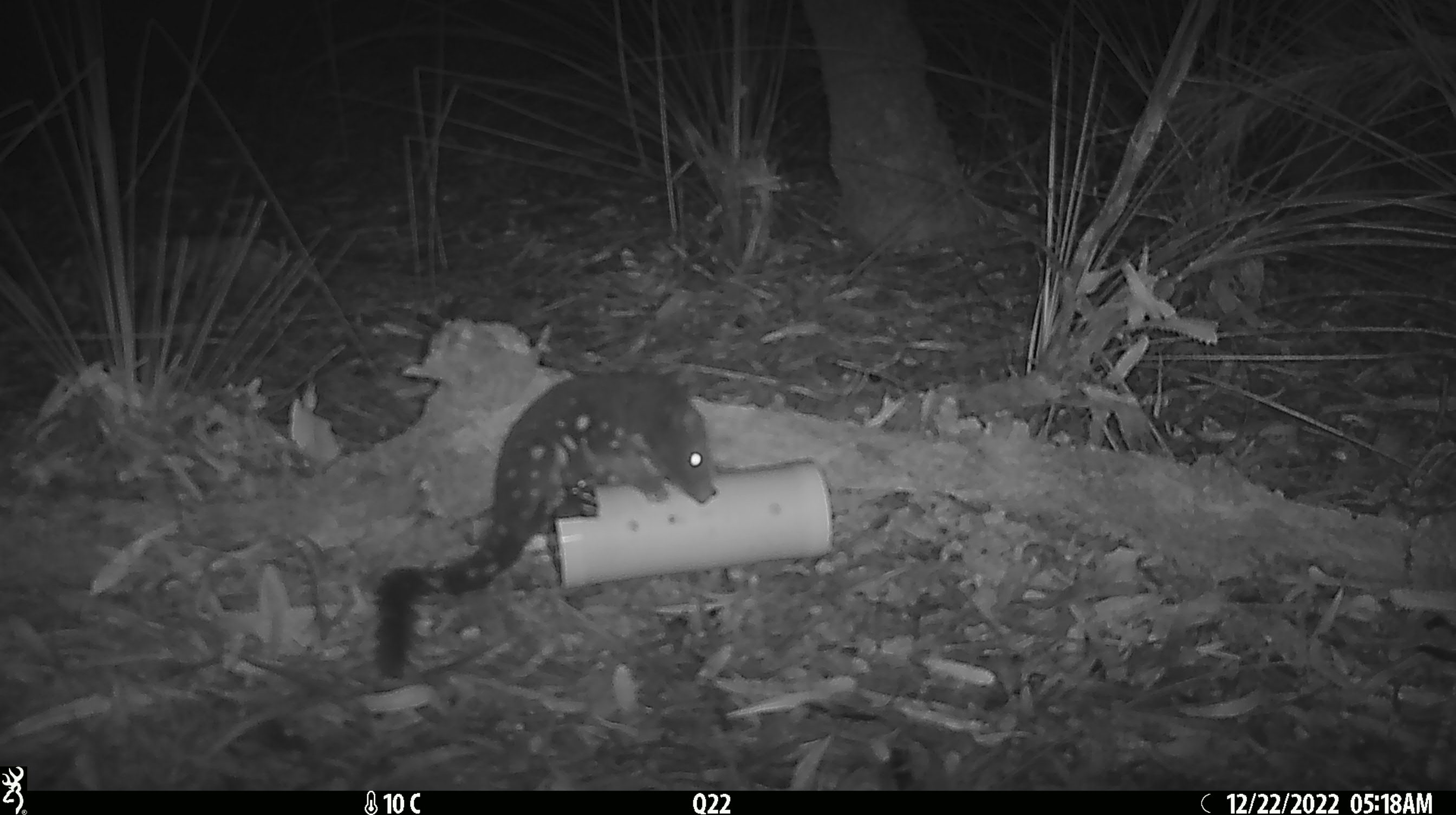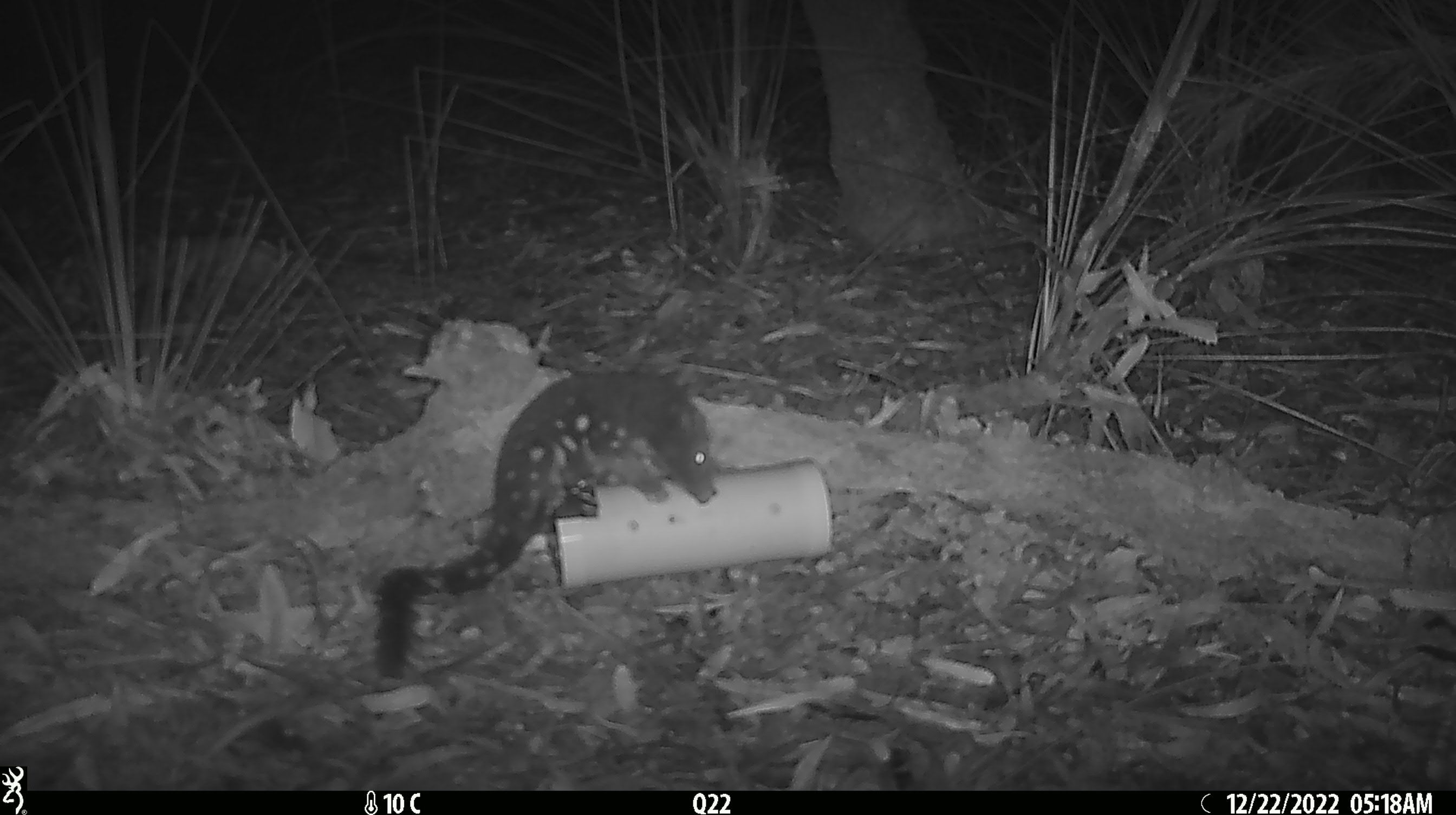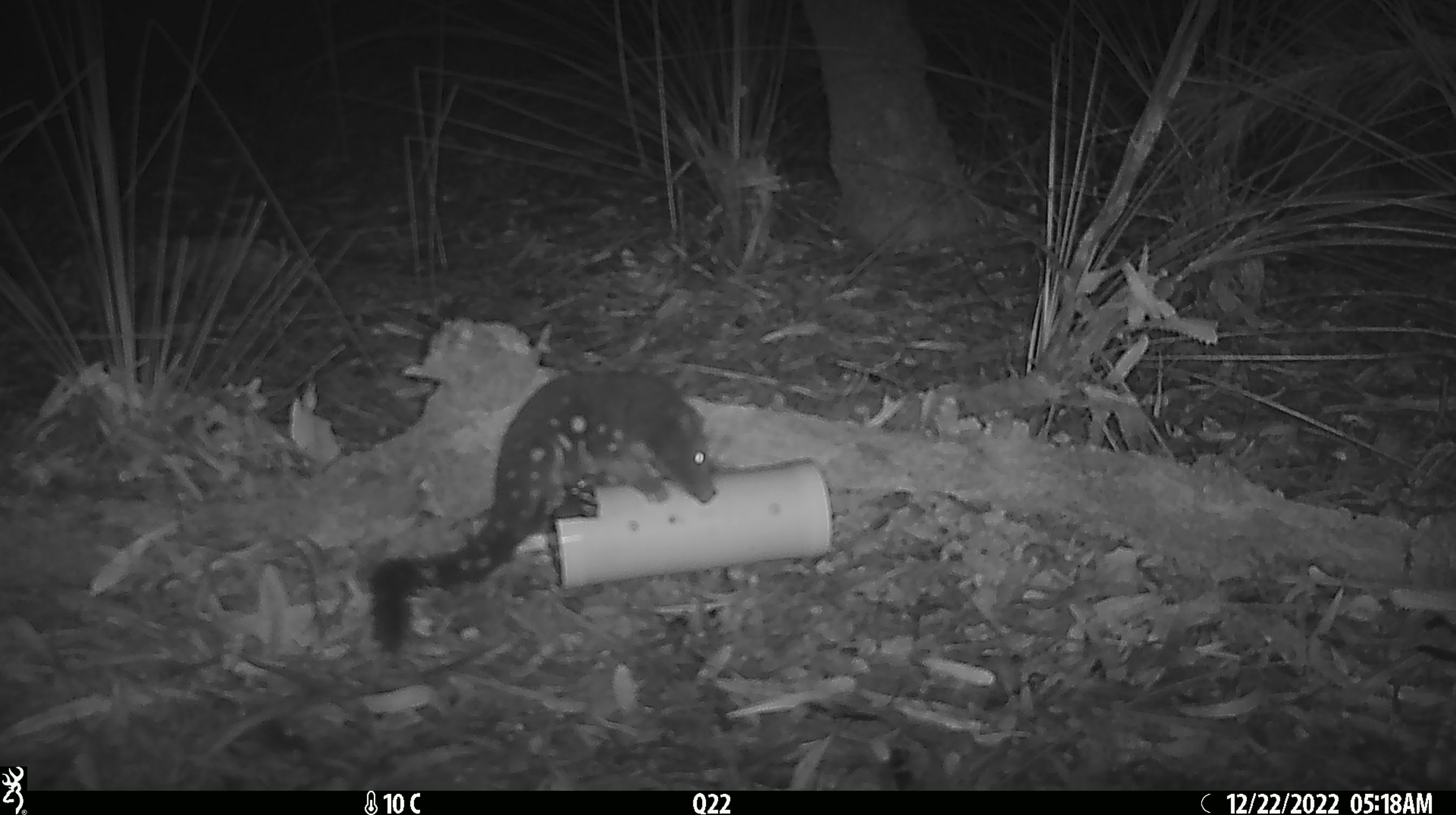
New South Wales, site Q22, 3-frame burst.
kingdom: Animalia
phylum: Chordata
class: Mammalia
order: Dasyuromorphia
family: Dasyuridae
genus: Dasyurus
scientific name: Dasyurus maculatus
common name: spotted-tailed quoll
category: quoll